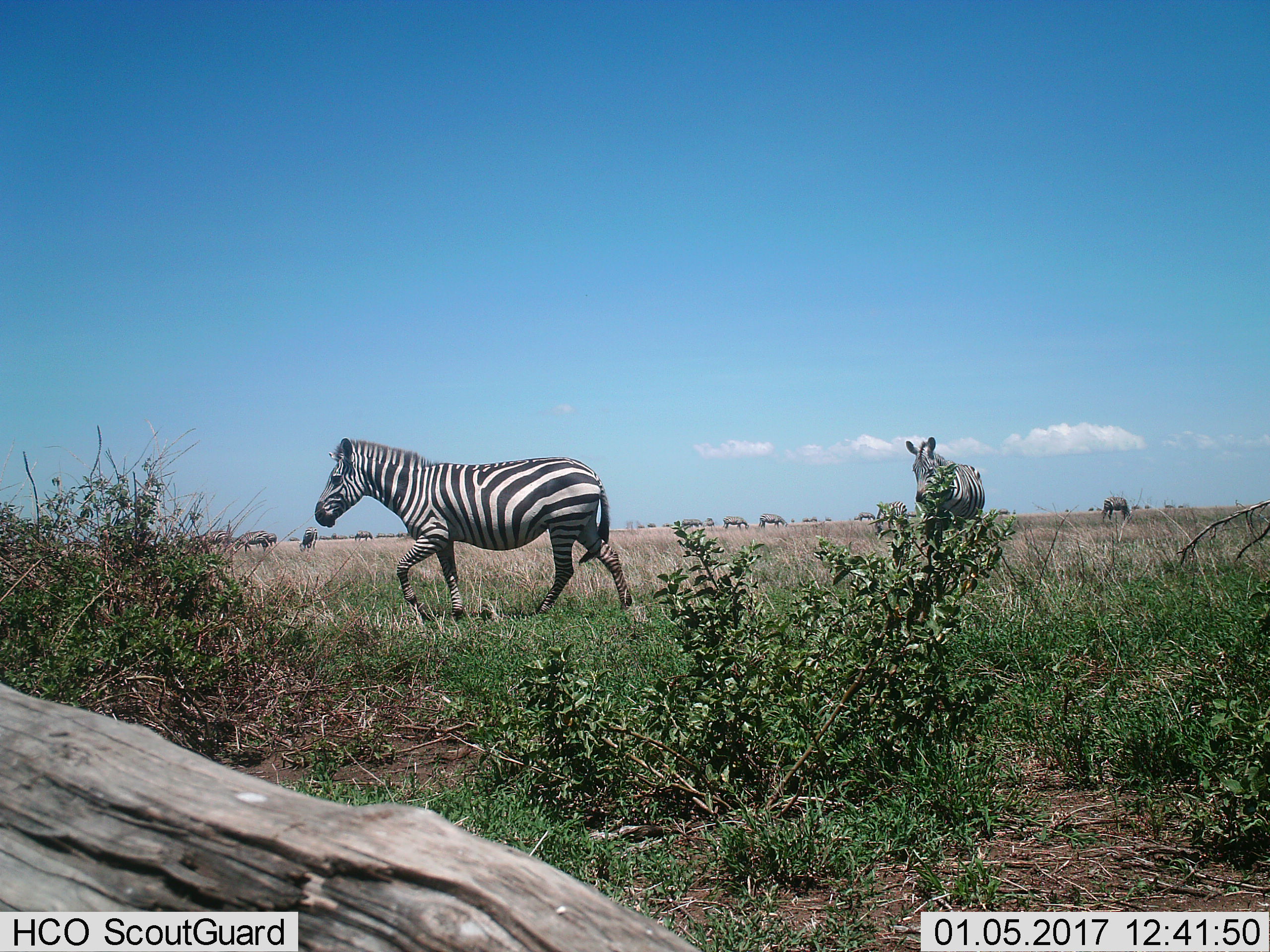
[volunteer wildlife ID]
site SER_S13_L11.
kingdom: Animalia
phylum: Chordata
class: Mammalia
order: Perissodactyla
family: Equidae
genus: Equus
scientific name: Equus quagga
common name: plains zebra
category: zebraplains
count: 11-50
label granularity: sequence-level